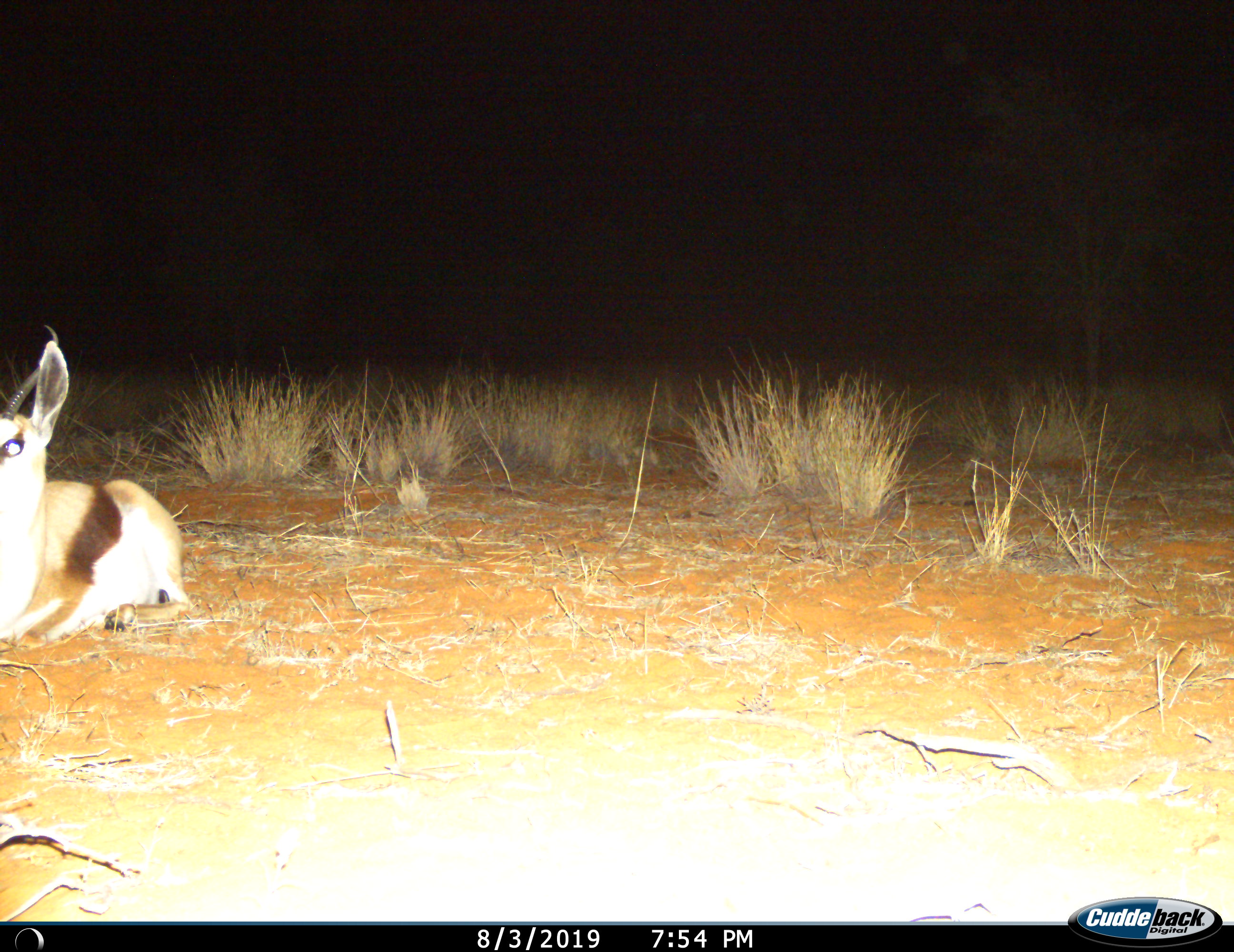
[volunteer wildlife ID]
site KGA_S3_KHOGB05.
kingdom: Animalia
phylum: Chordata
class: Mammalia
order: Artiodactyla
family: Bovidae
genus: Antidorcas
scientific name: Antidorcas marsupialis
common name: springbok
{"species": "springbok (Antidorcas marsupialis)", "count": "1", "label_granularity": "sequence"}